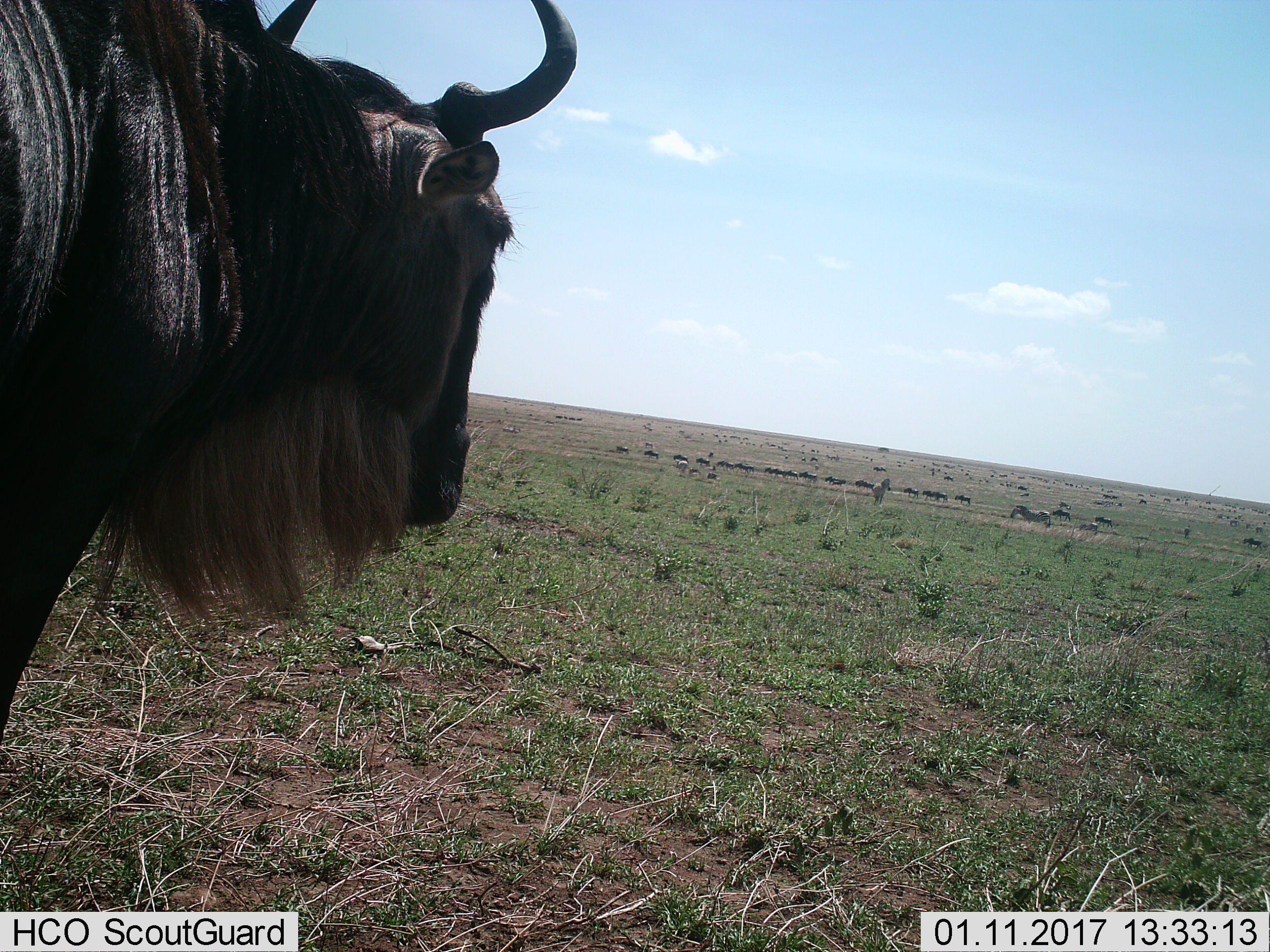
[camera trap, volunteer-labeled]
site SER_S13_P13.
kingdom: Animalia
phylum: Chordata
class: Mammalia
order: Artiodactyla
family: Bovidae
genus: Connochaetes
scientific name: Connochaetes taurinus taurinus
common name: blue wildebeest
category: wildebeestblue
Wildebeestblue (blue wildebeest) (Connochaetes taurinus taurinus), count 51+. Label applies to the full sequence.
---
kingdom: Animalia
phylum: Chordata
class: Mammalia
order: Perissodactyla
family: Equidae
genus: Equus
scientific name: Equus quagga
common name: plains zebra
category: zebraplains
Zebraplains (plains zebra) (Equus quagga), count 3. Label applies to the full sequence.